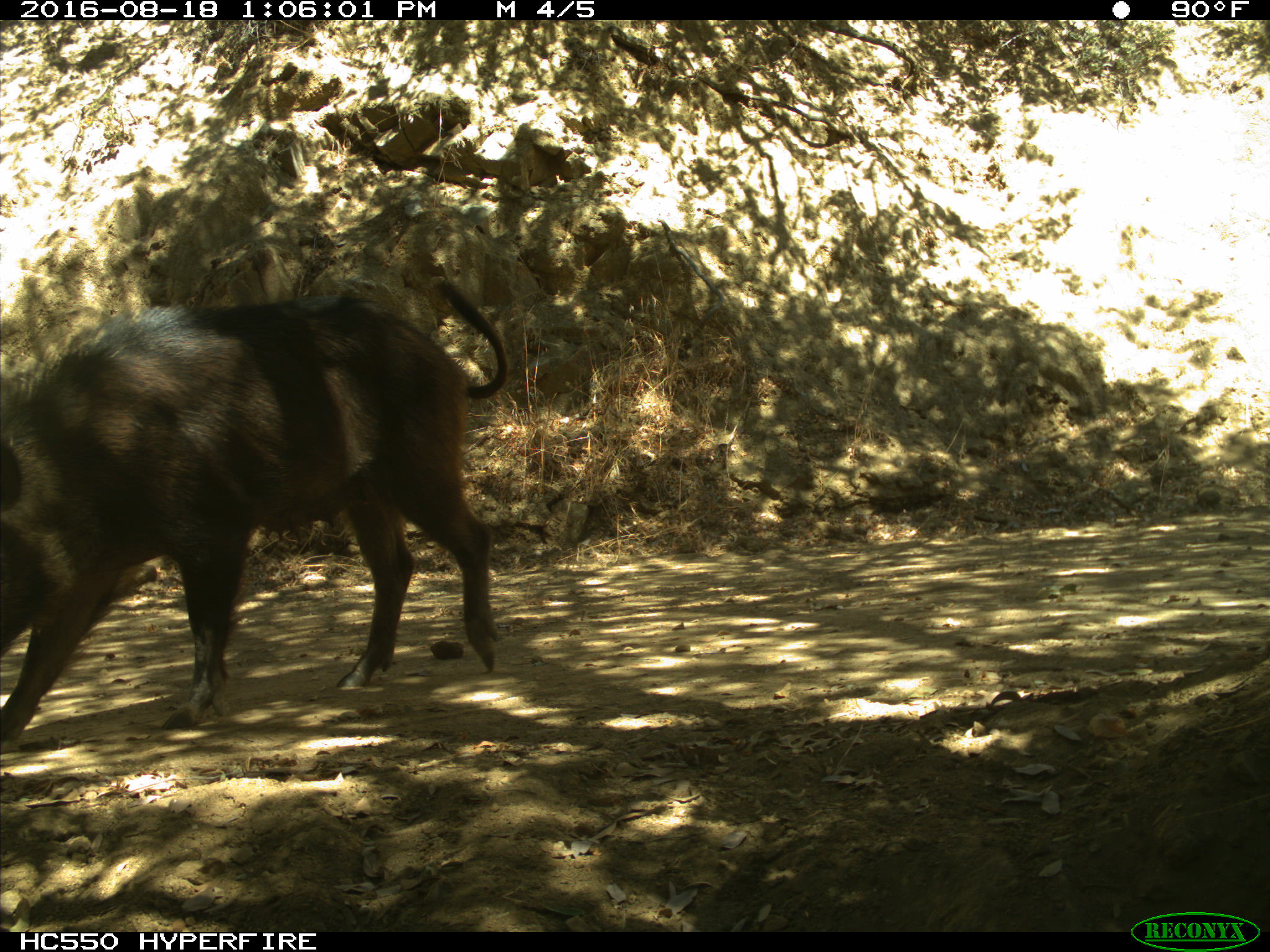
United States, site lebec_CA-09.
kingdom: Animalia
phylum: Chordata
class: Mammalia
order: Artiodactyla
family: Suidae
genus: Sus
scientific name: Sus scrofa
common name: wild boar